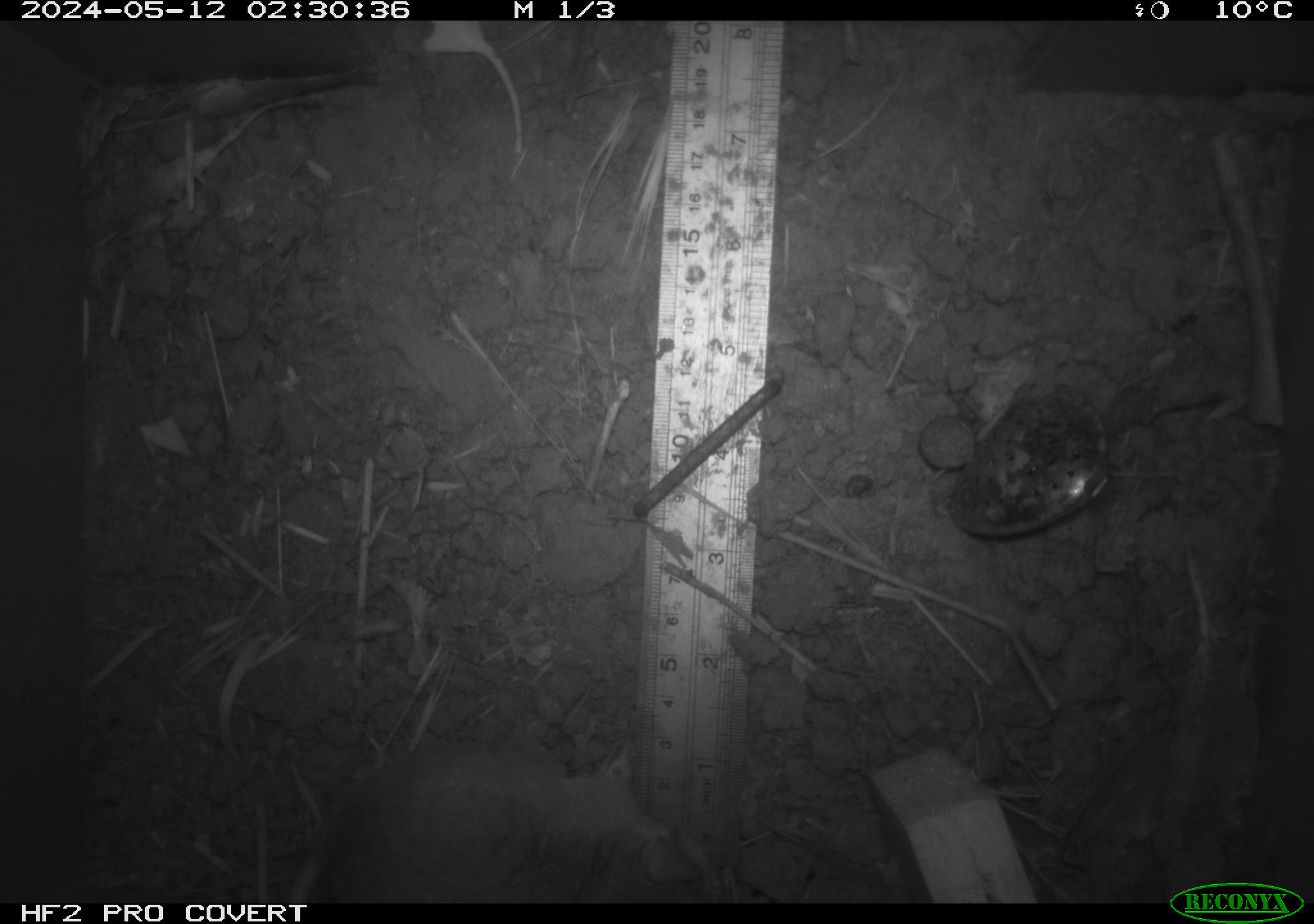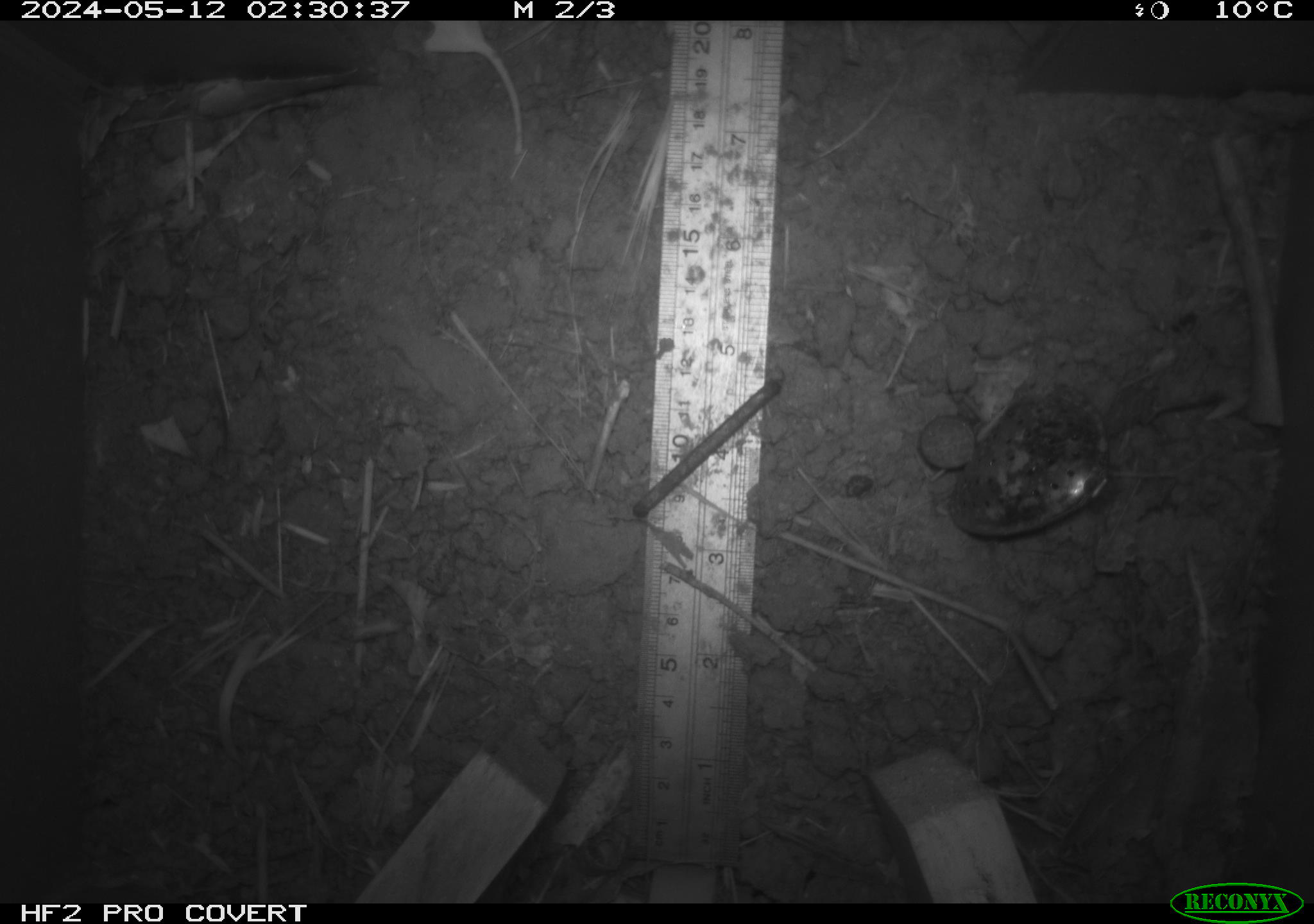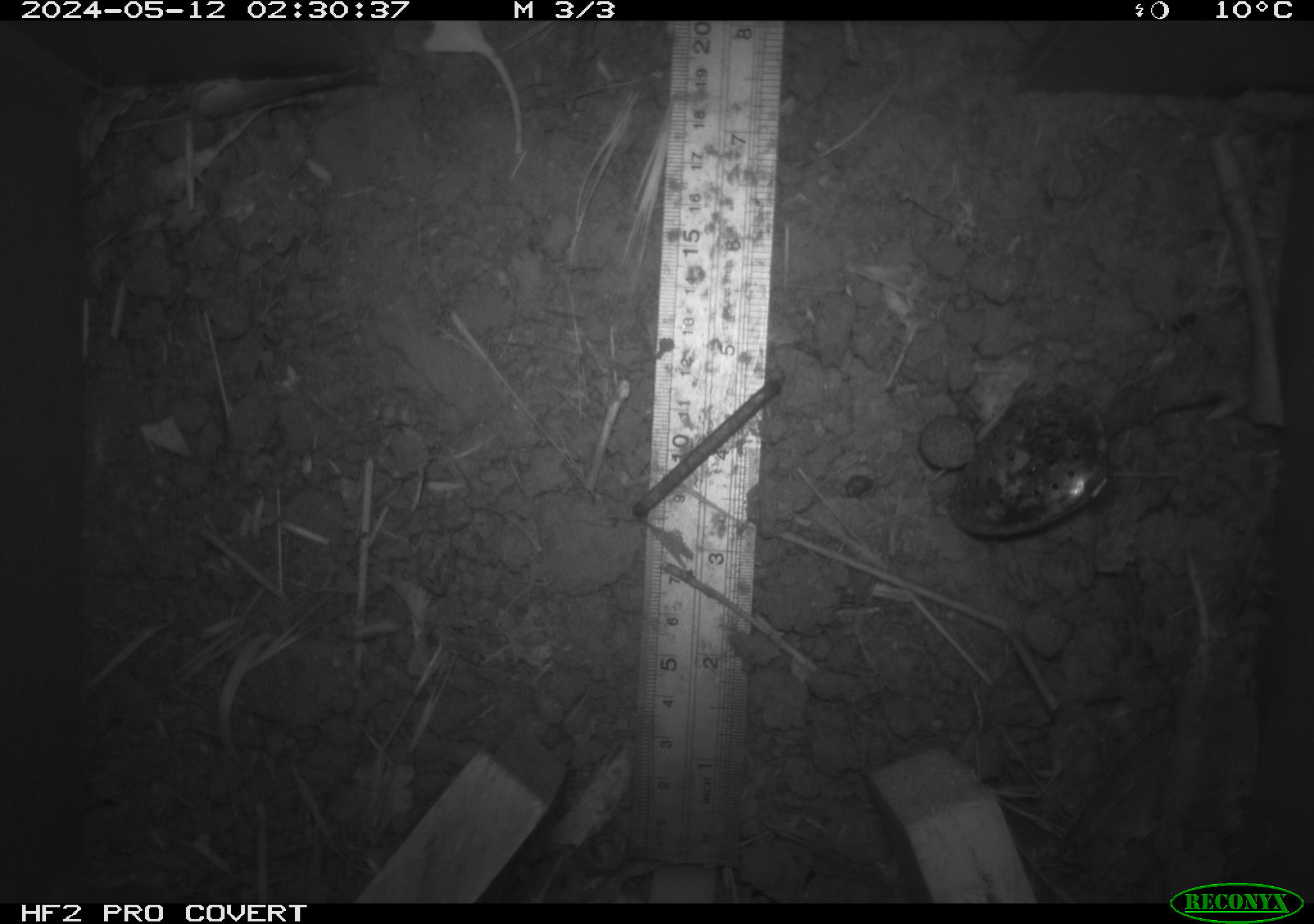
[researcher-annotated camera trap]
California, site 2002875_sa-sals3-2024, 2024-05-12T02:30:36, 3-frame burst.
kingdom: Animalia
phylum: Chordata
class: Mammalia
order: Rodentia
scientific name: Rodentia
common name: mouse species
Mouse species (Rodentia).